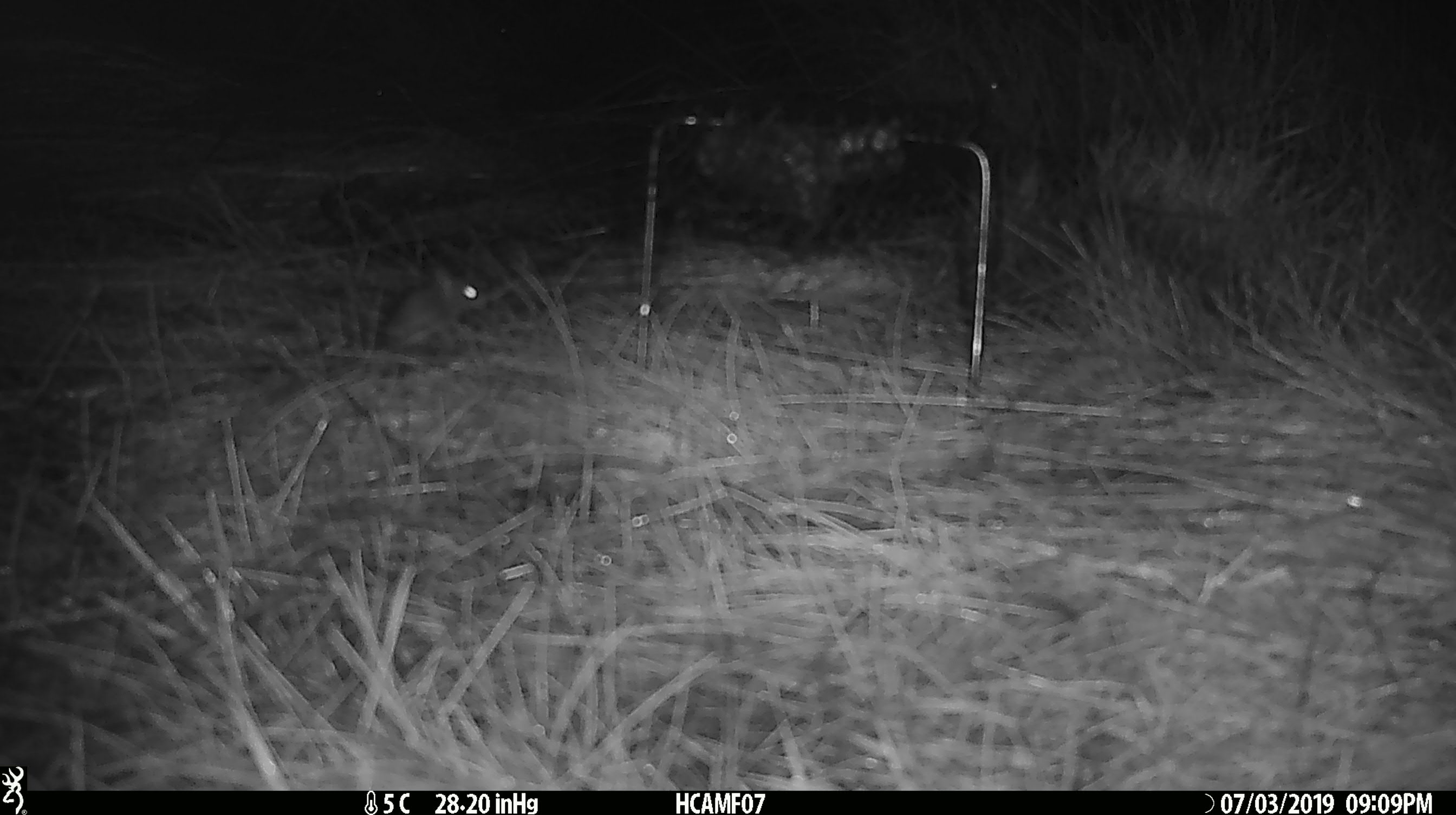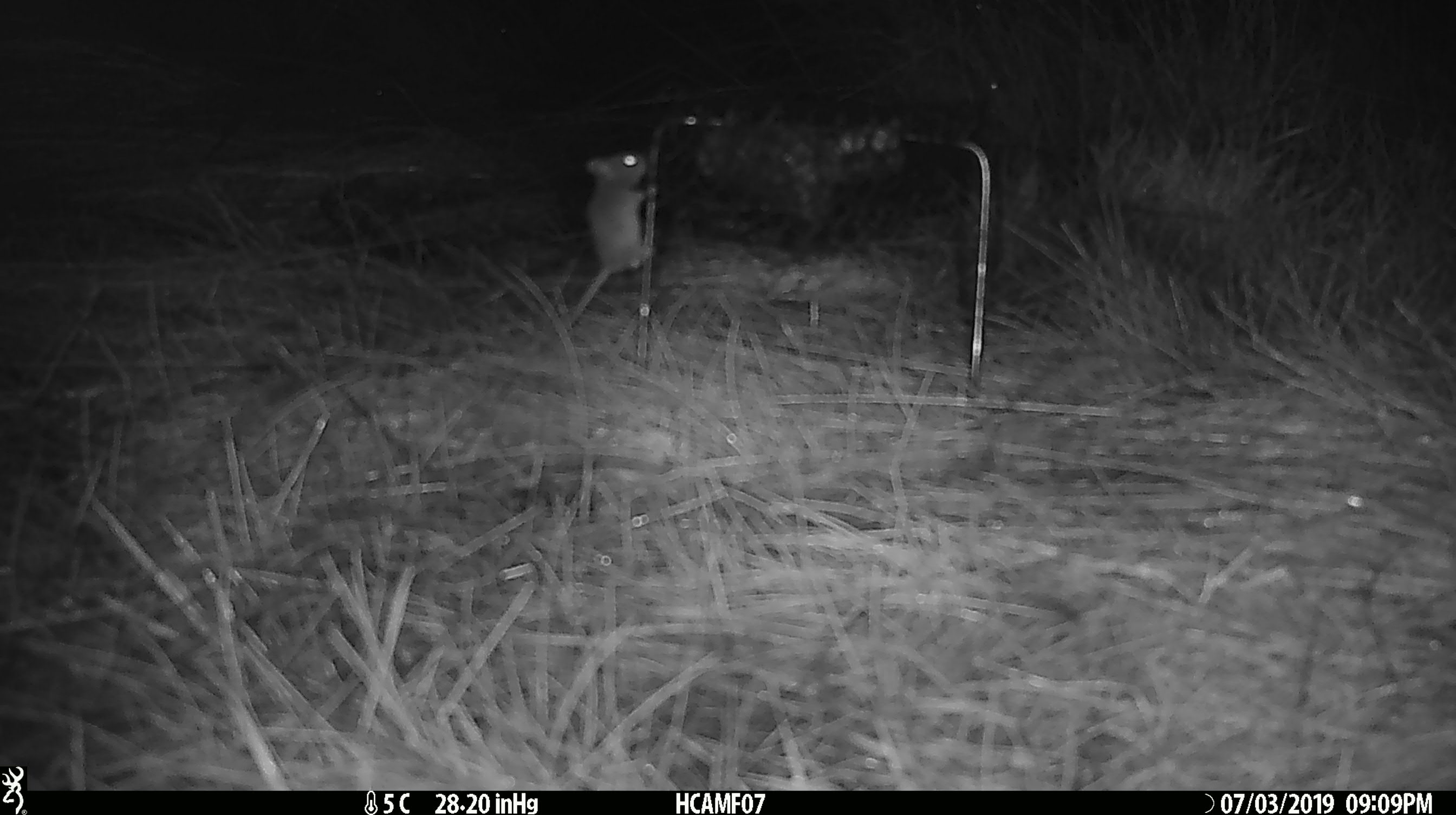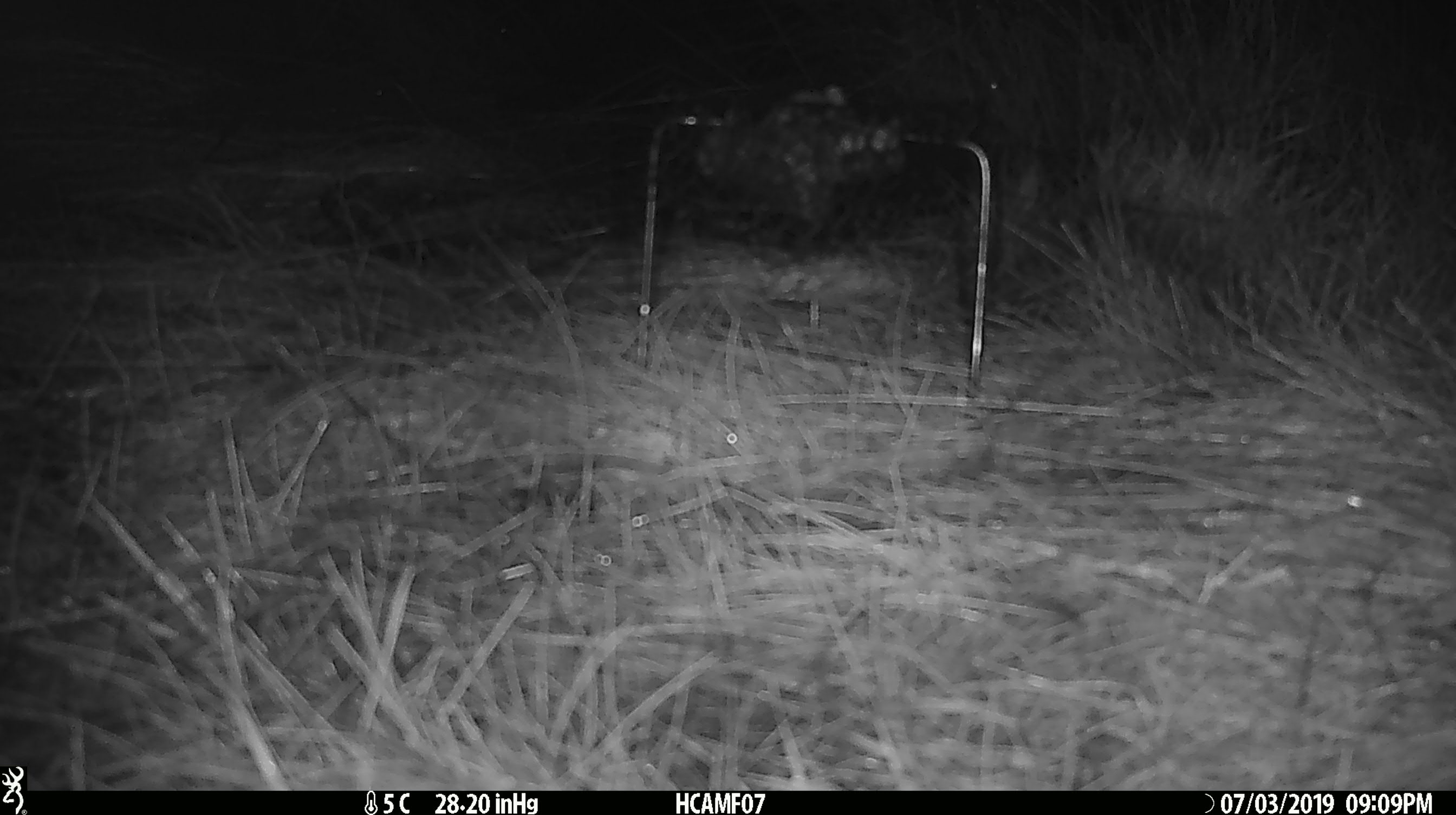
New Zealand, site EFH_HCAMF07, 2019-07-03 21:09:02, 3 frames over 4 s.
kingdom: Animalia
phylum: Chordata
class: Mammalia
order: Rodentia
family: Muridae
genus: Mus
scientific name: Mus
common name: mouse